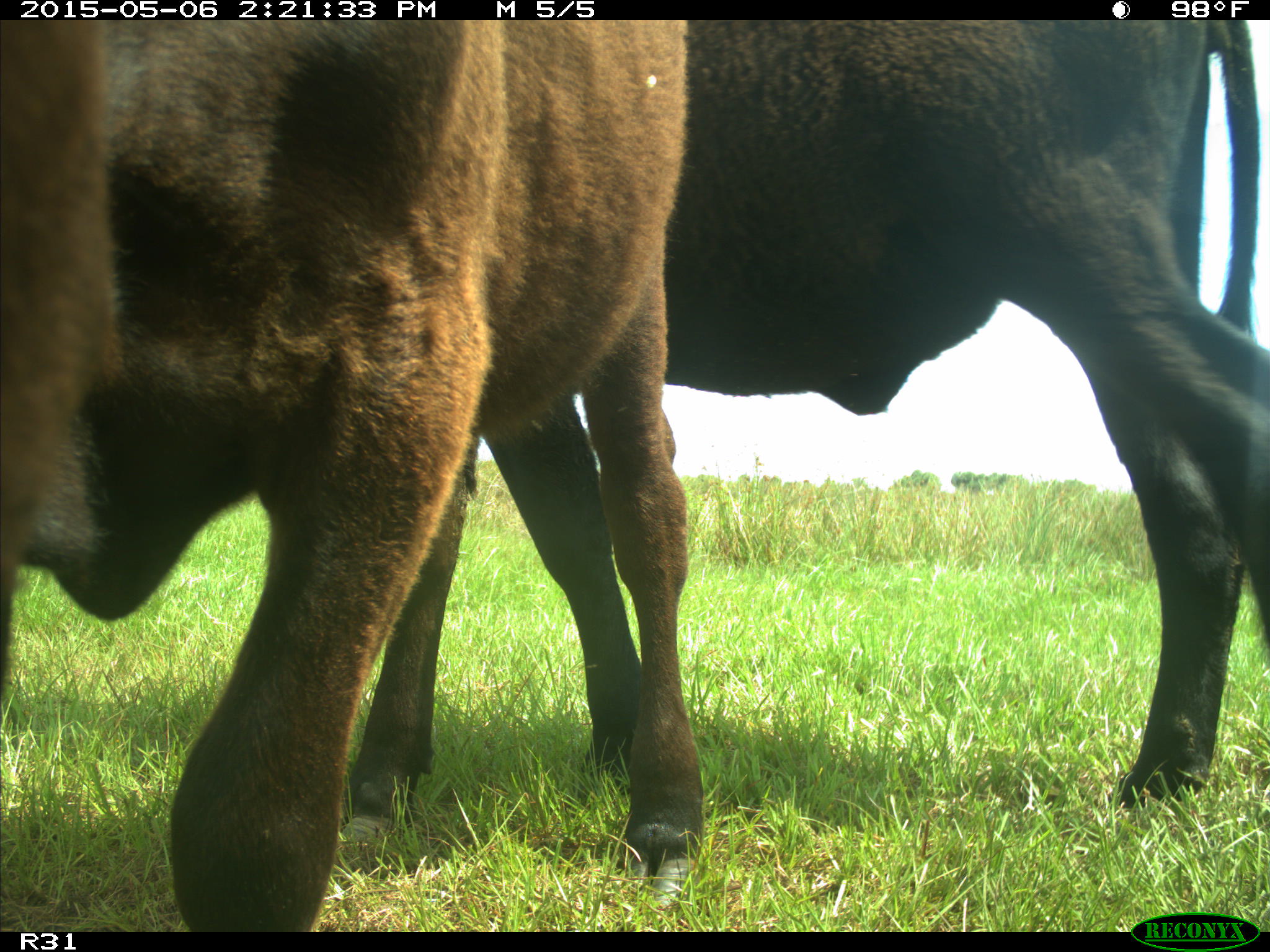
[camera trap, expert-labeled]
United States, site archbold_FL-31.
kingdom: Animalia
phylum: Chordata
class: Mammalia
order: Artiodactyla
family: Bovidae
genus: Bos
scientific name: Bos taurus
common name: domestic cow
Bos taurus (domestic cow).